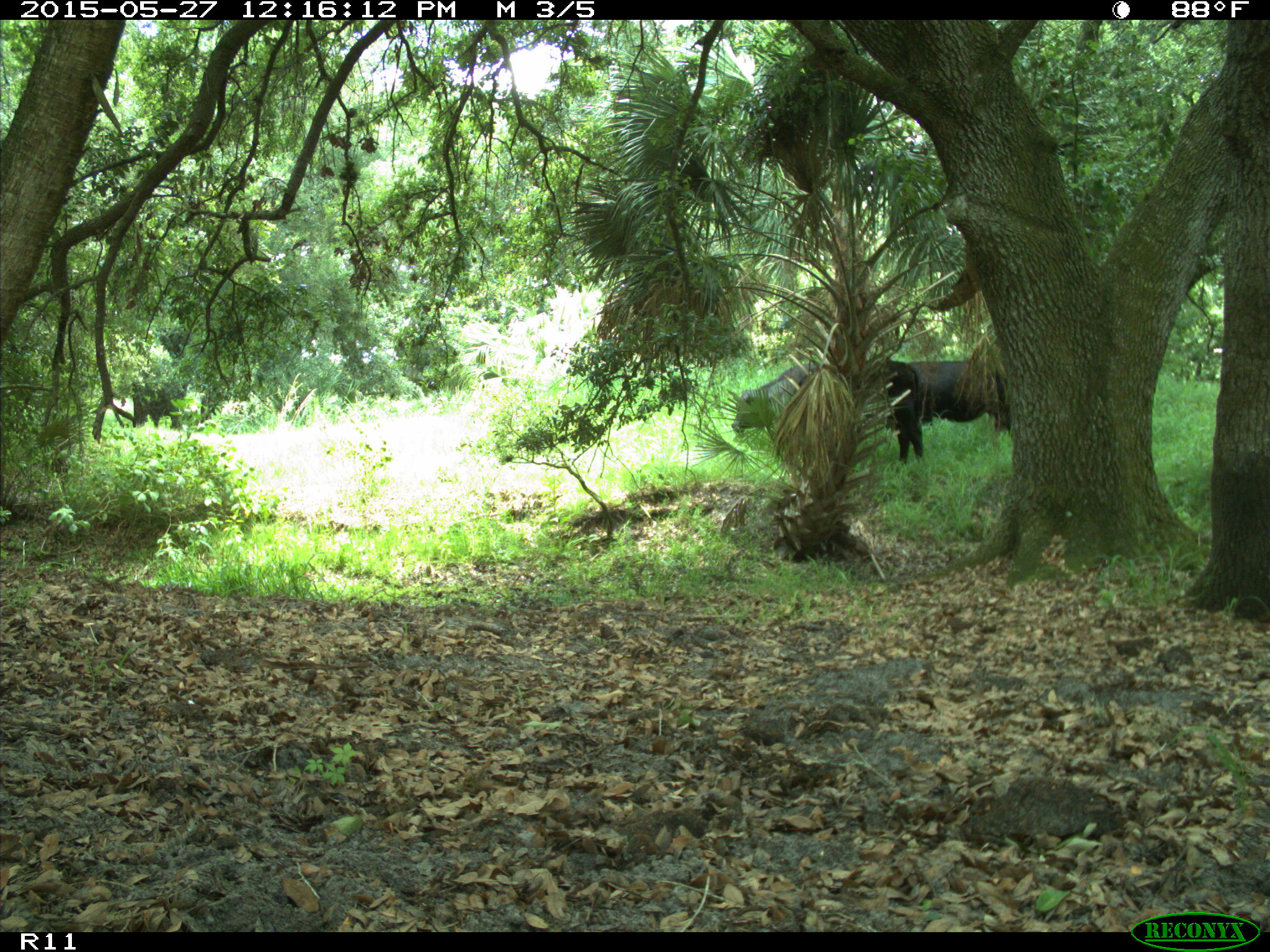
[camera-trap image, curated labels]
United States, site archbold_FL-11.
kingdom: Animalia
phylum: Chordata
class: Mammalia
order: Artiodactyla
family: Bovidae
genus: Bos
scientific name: Bos taurus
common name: domestic cow